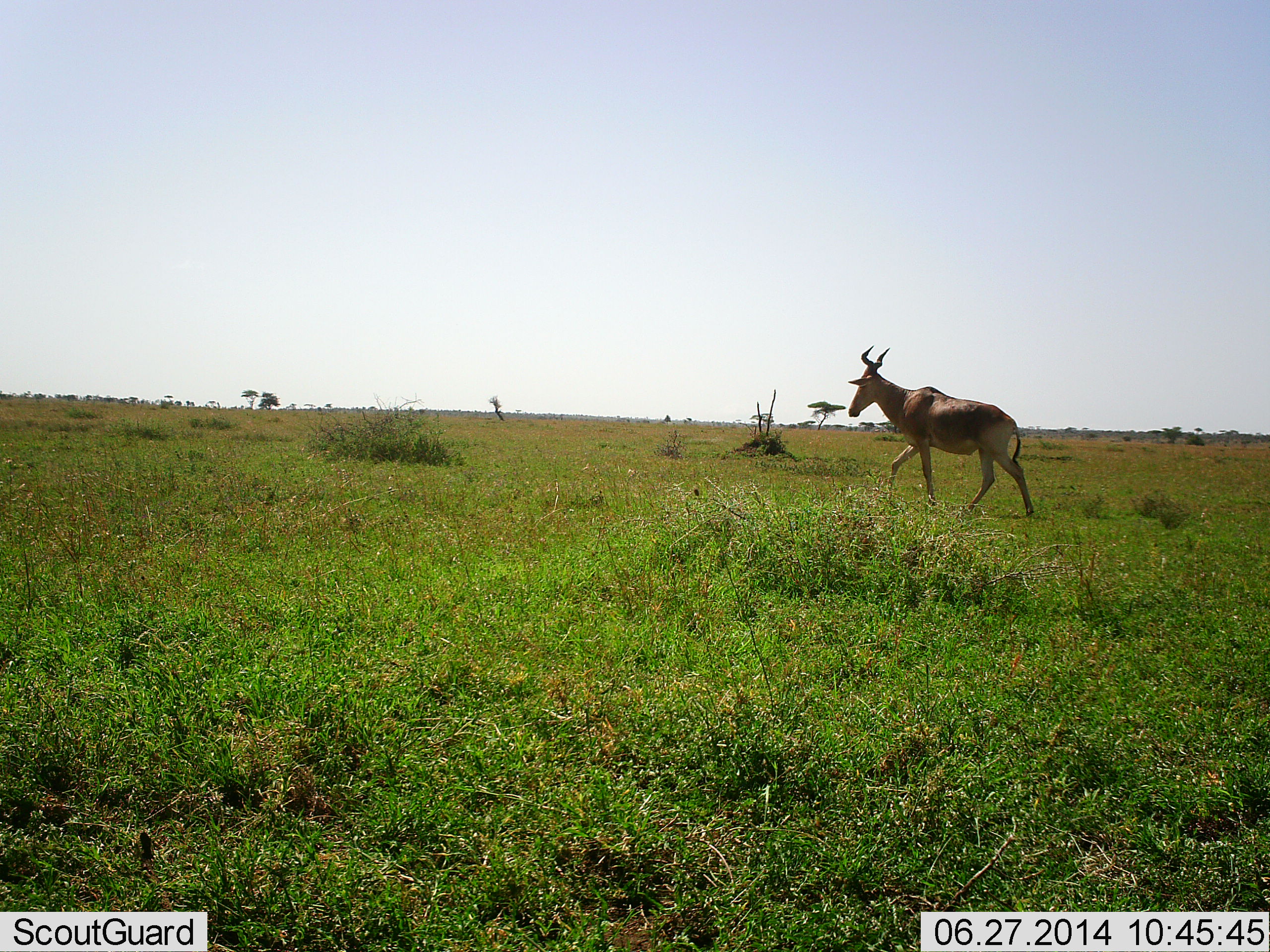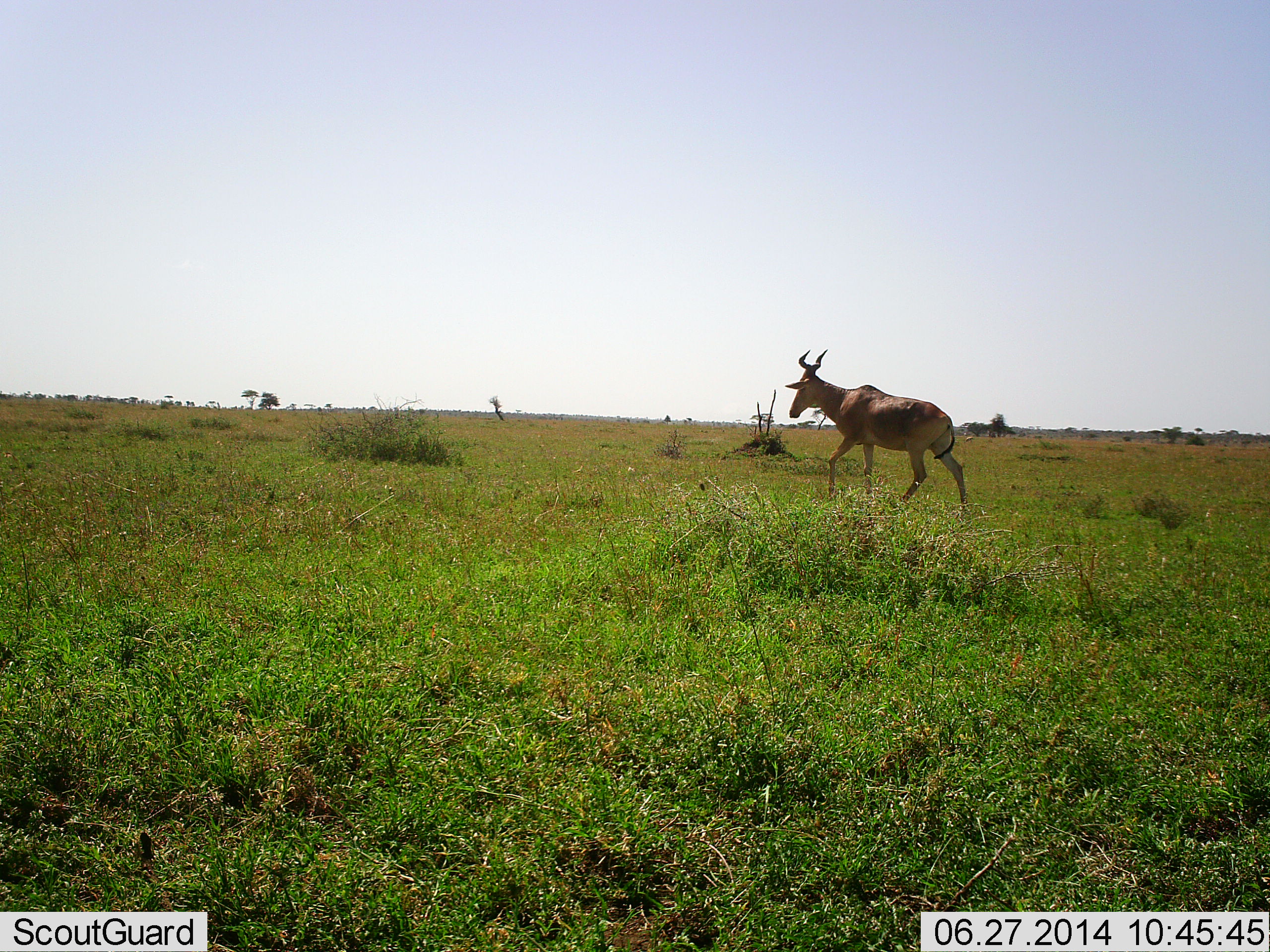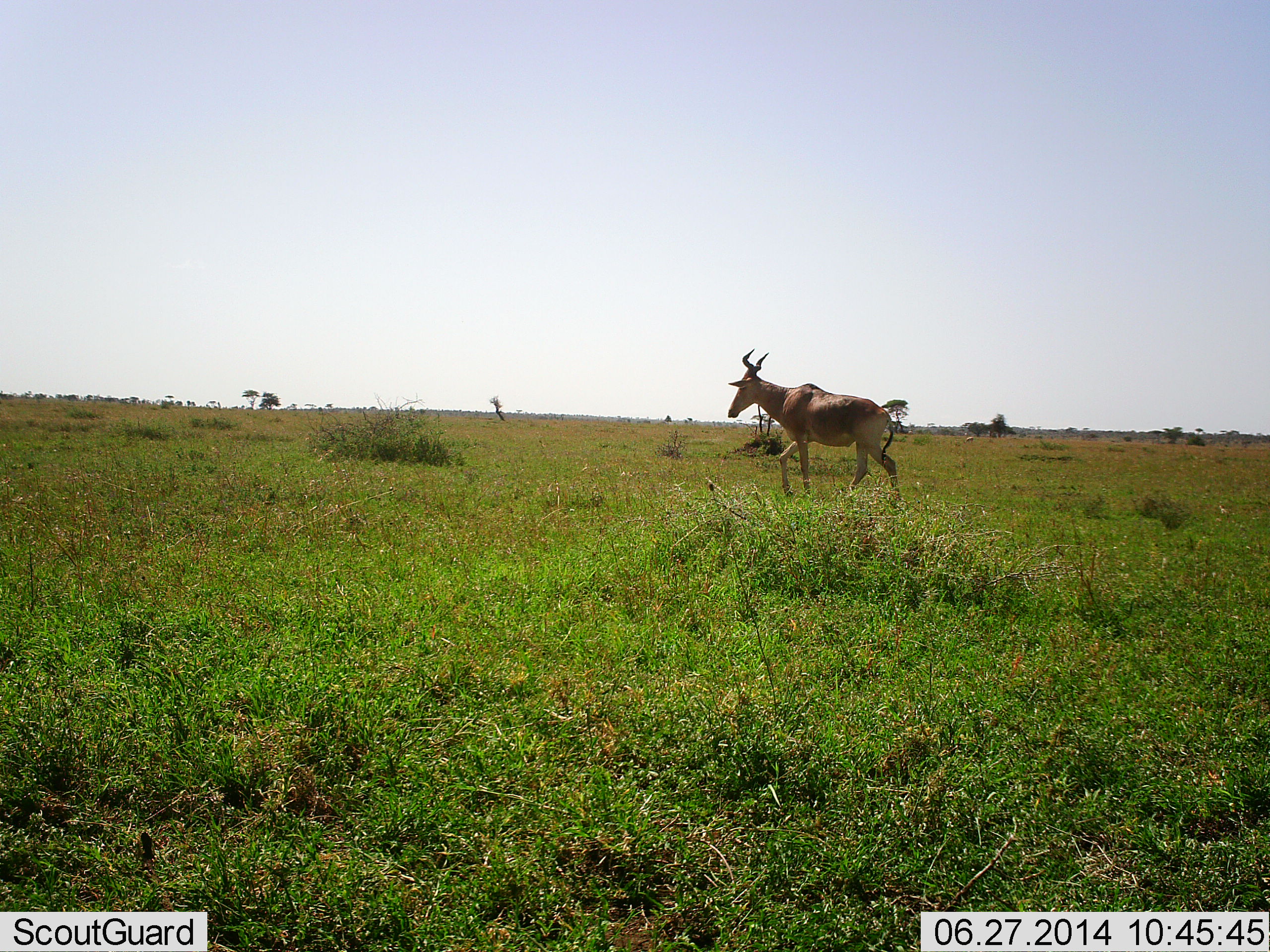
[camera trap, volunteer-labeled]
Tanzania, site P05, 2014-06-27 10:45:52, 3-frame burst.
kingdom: Animalia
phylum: Chordata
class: Mammalia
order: Artiodactyla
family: Bovidae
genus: Alcelaphus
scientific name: Alcelaphus buselaphus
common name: hartebeest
Hartebeest (Alcelaphus buselaphus), count 1. Behavior (volunteer vote fractions): standing 10%, resting 0%, moving 100%, interacting 0%. Young present (vote fraction): 0%. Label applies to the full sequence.